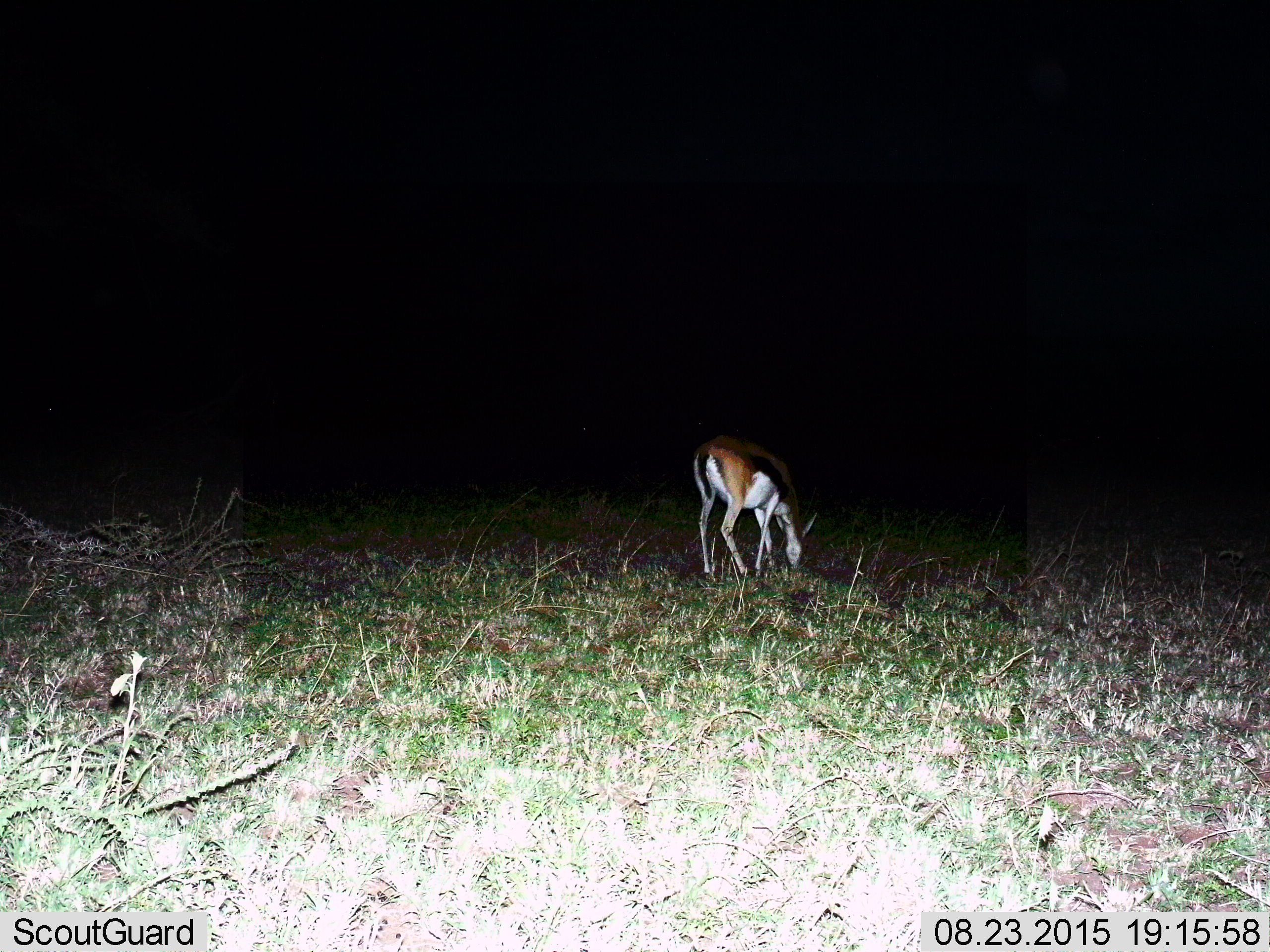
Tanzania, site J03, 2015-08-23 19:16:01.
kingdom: Animalia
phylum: Chordata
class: Mammalia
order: Artiodactyla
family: Bovidae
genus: Eudorcas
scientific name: Eudorcas thomsonii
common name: thomson's gazelle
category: gazellethomsons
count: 1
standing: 44%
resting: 0%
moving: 11%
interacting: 0%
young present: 0%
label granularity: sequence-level